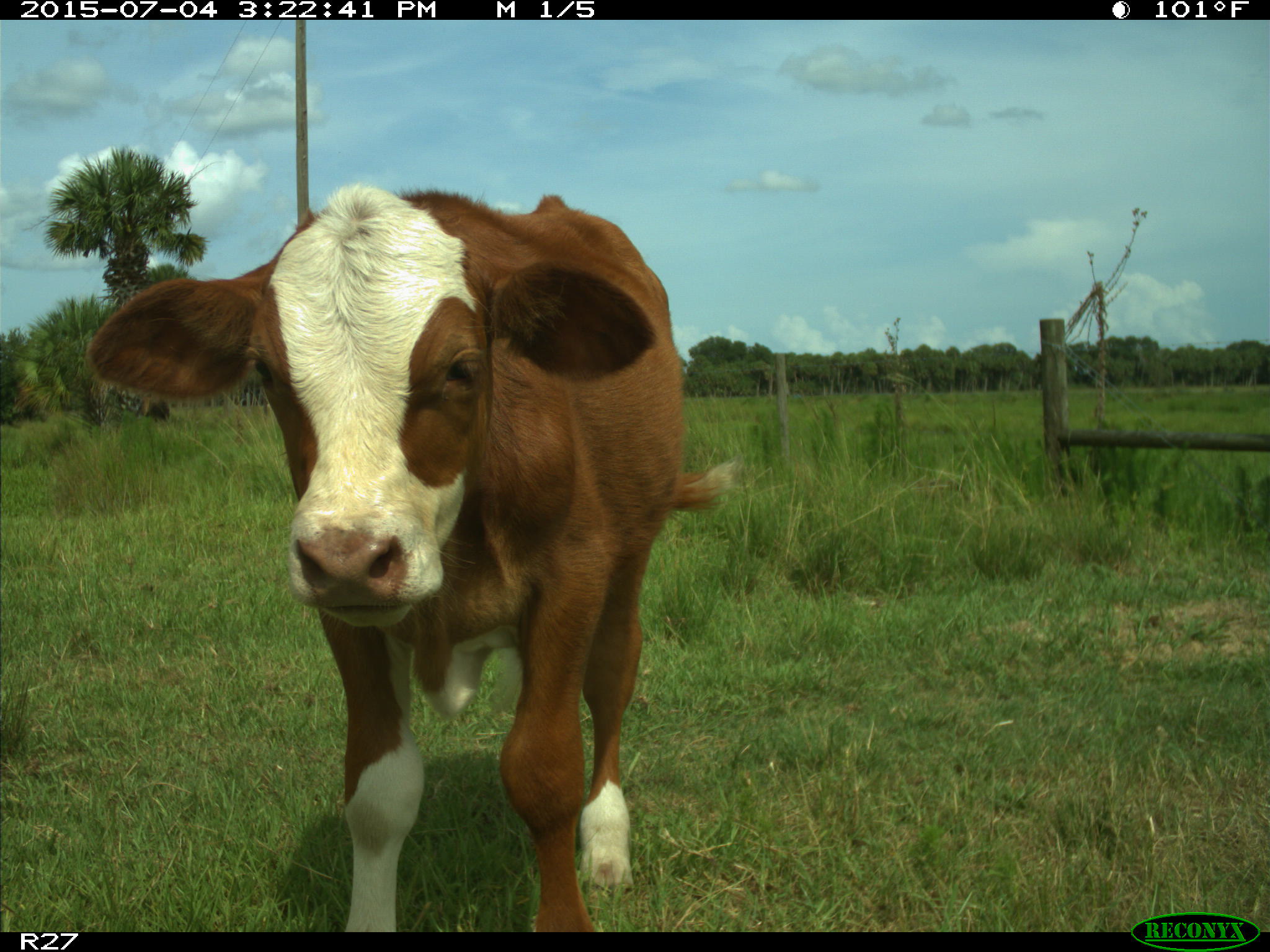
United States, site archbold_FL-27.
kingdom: Animalia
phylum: Chordata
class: Mammalia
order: Artiodactyla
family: Bovidae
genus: Bos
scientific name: Bos taurus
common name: domestic cow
Bos taurus (domestic cow).